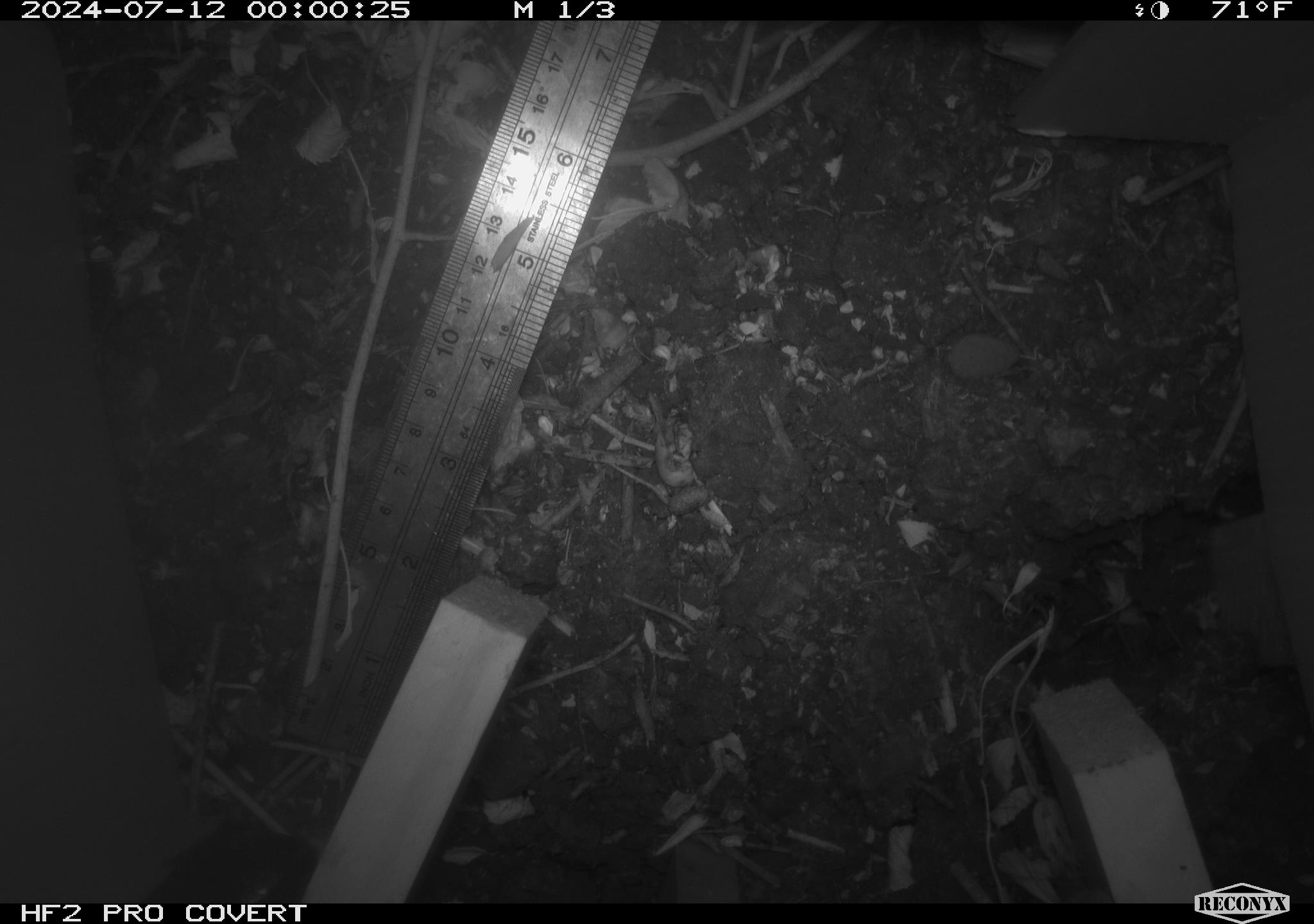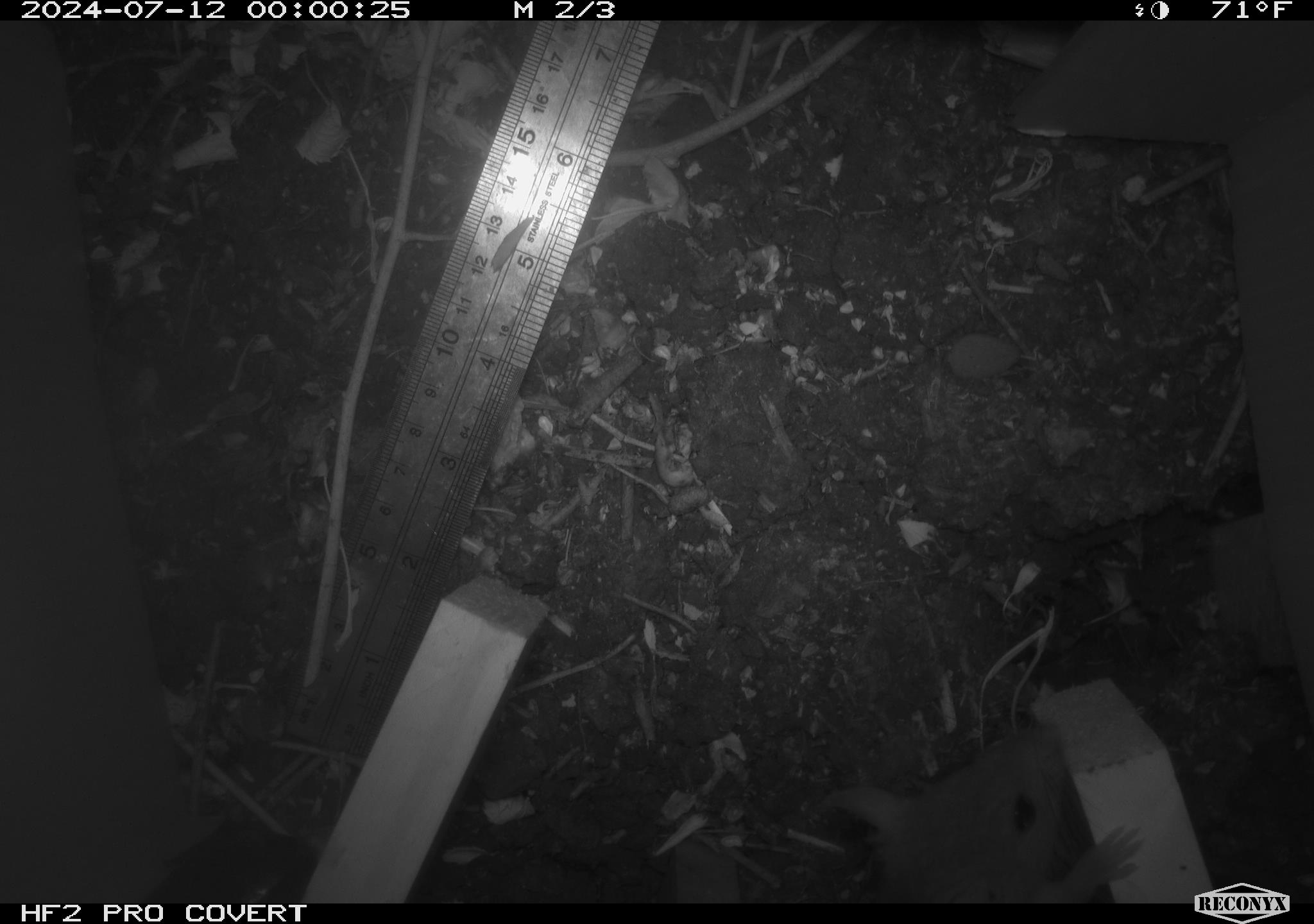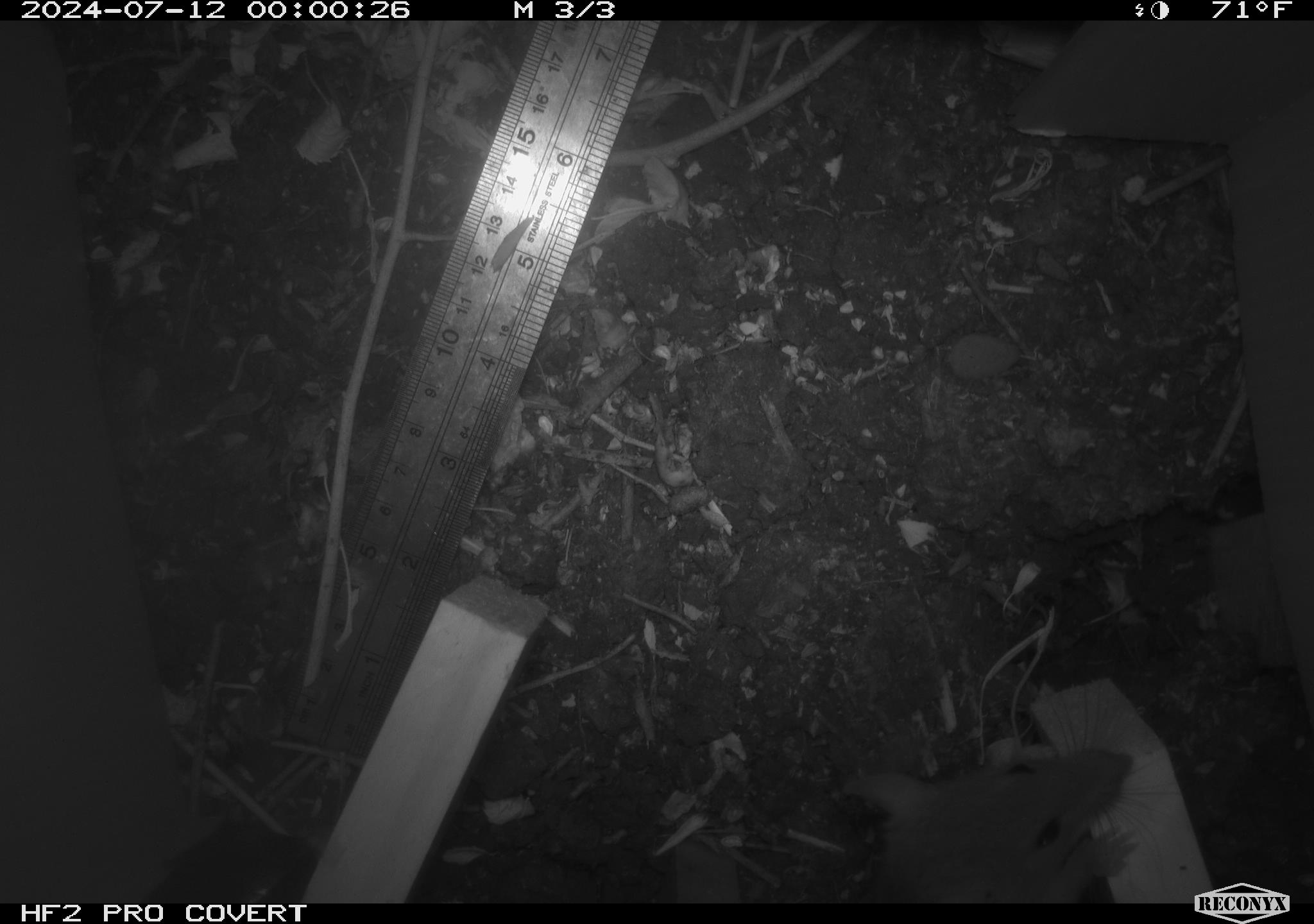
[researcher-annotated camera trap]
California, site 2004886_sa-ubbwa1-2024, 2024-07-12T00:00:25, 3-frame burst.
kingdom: Animalia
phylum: Chordata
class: Mammalia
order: Rodentia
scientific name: Rodentia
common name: mouse species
Mouse species (Rodentia).